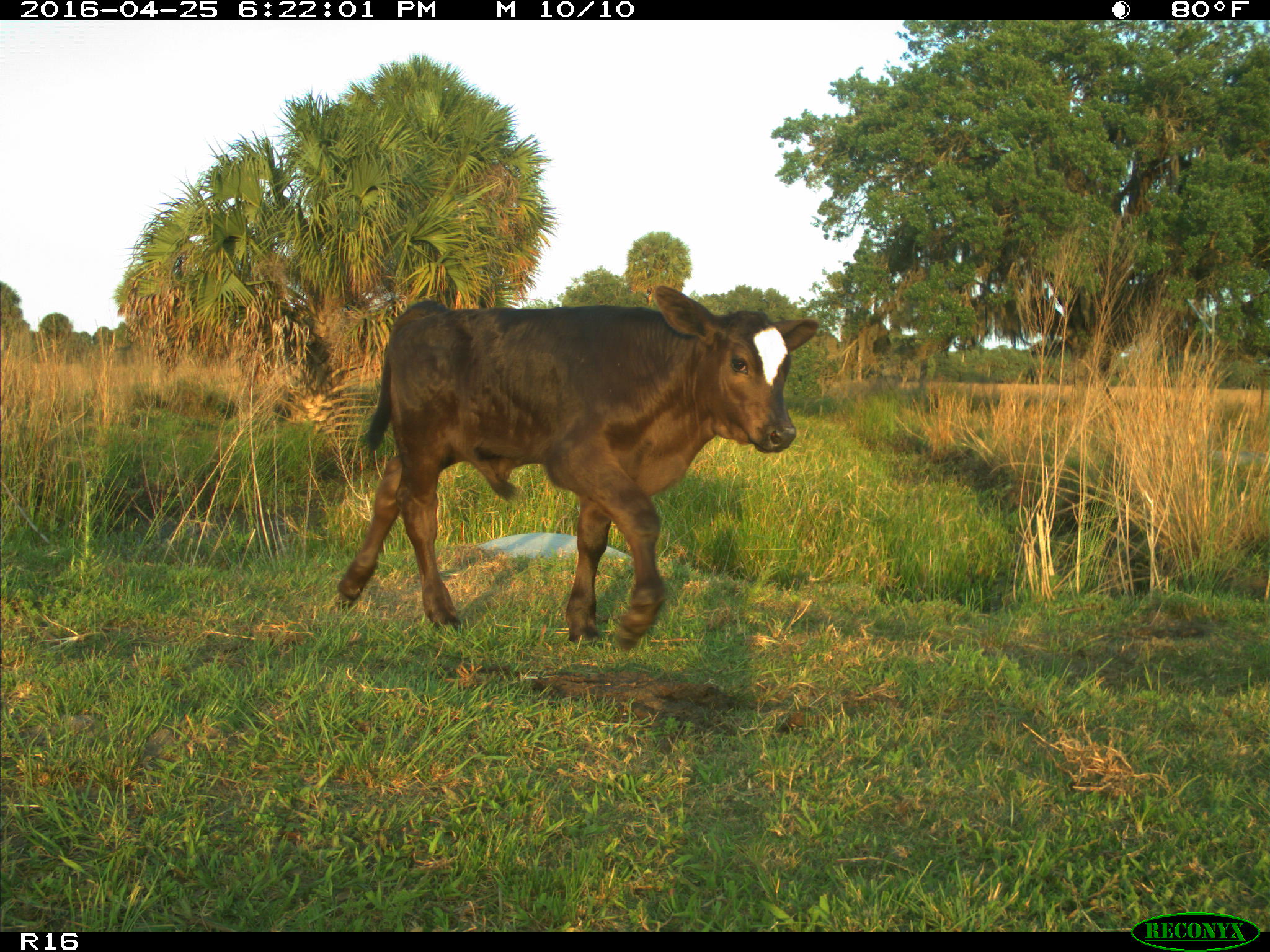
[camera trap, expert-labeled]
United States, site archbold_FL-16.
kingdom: Animalia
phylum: Chordata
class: Mammalia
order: Artiodactyla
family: Bovidae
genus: Bos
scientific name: Bos taurus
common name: domestic cow